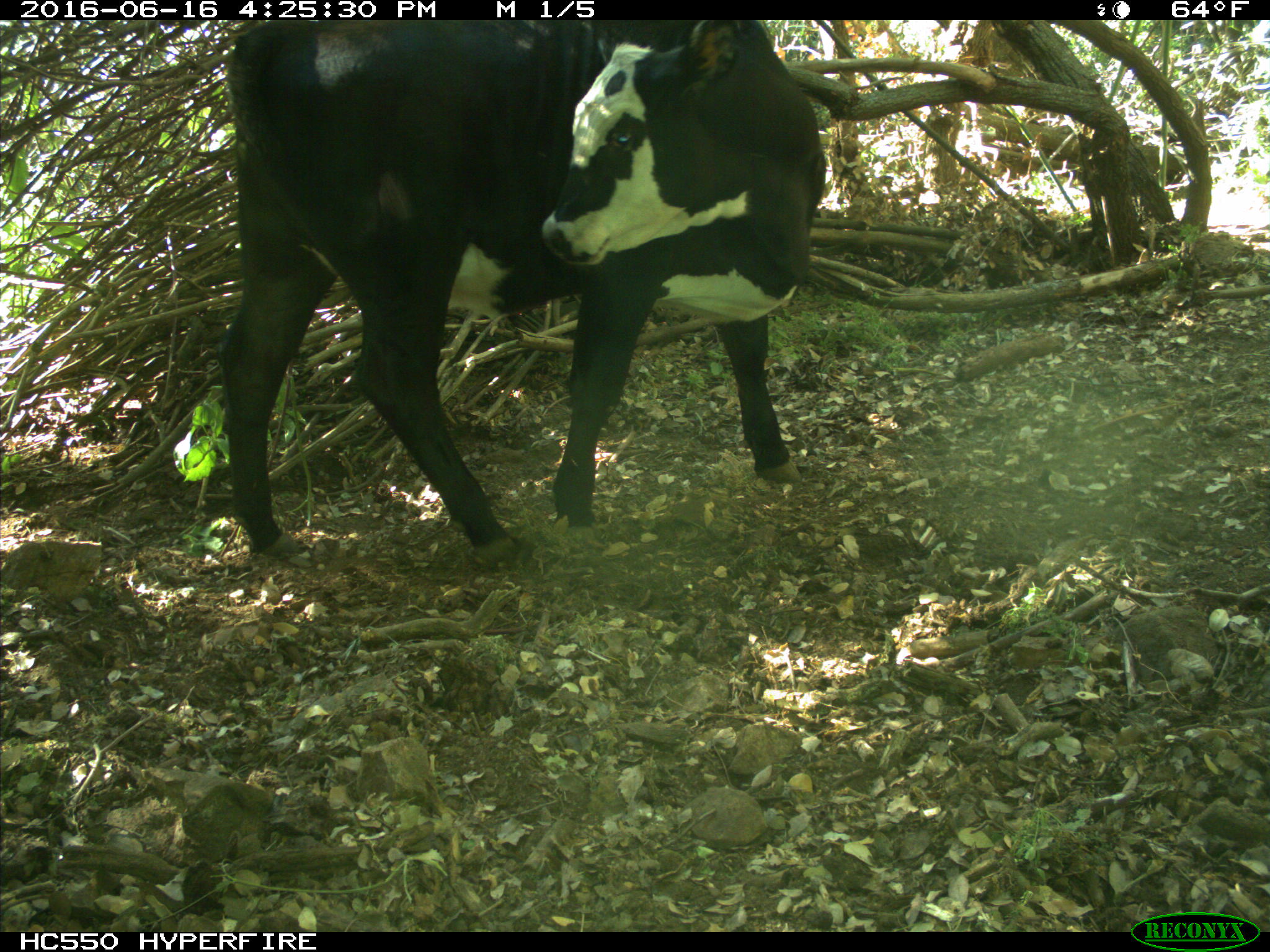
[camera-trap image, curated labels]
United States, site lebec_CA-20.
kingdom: Animalia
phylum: Chordata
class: Mammalia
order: Artiodactyla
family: Bovidae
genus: Bos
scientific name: Bos taurus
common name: domestic cow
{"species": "Bos taurus (domestic cow)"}